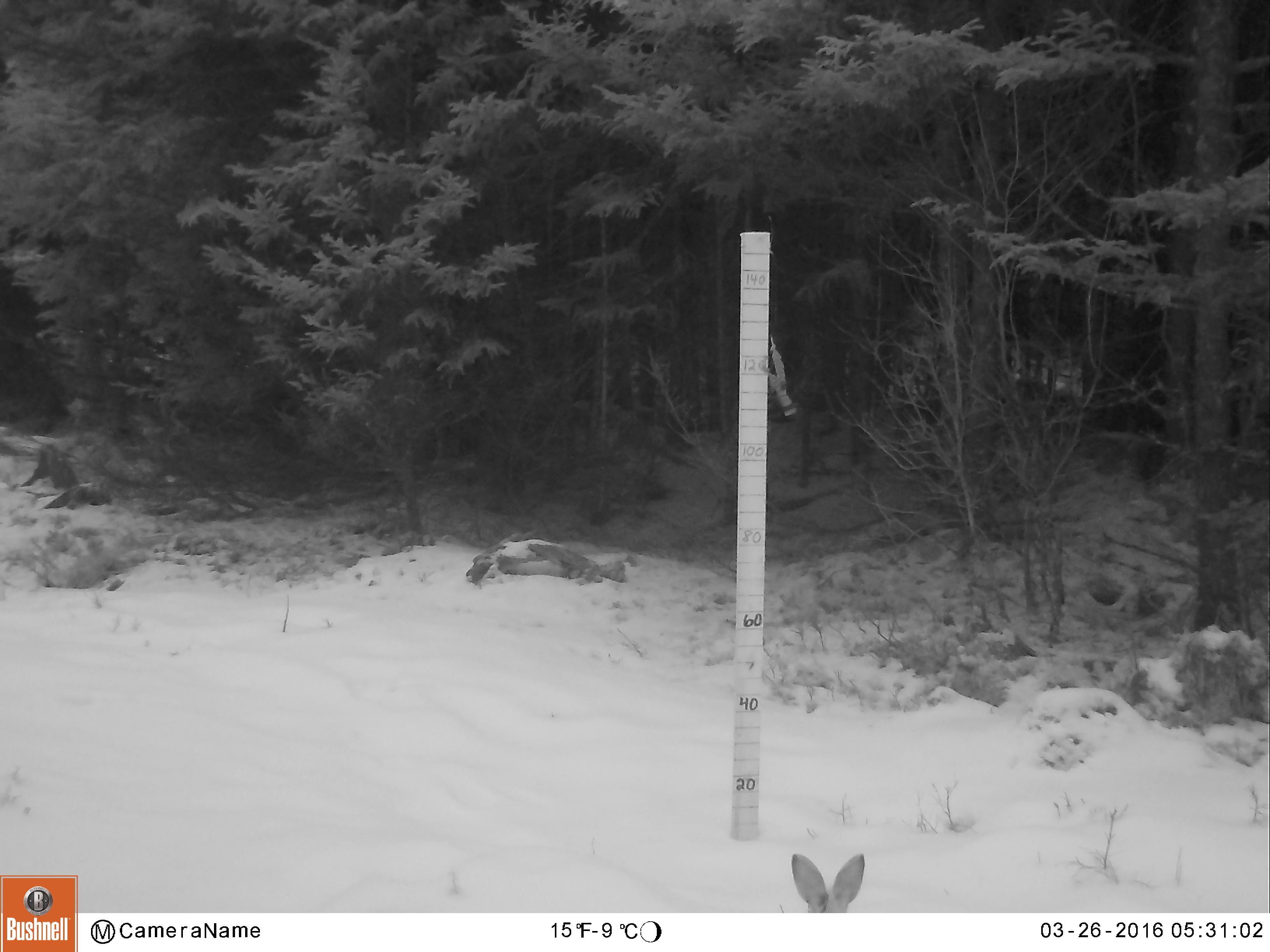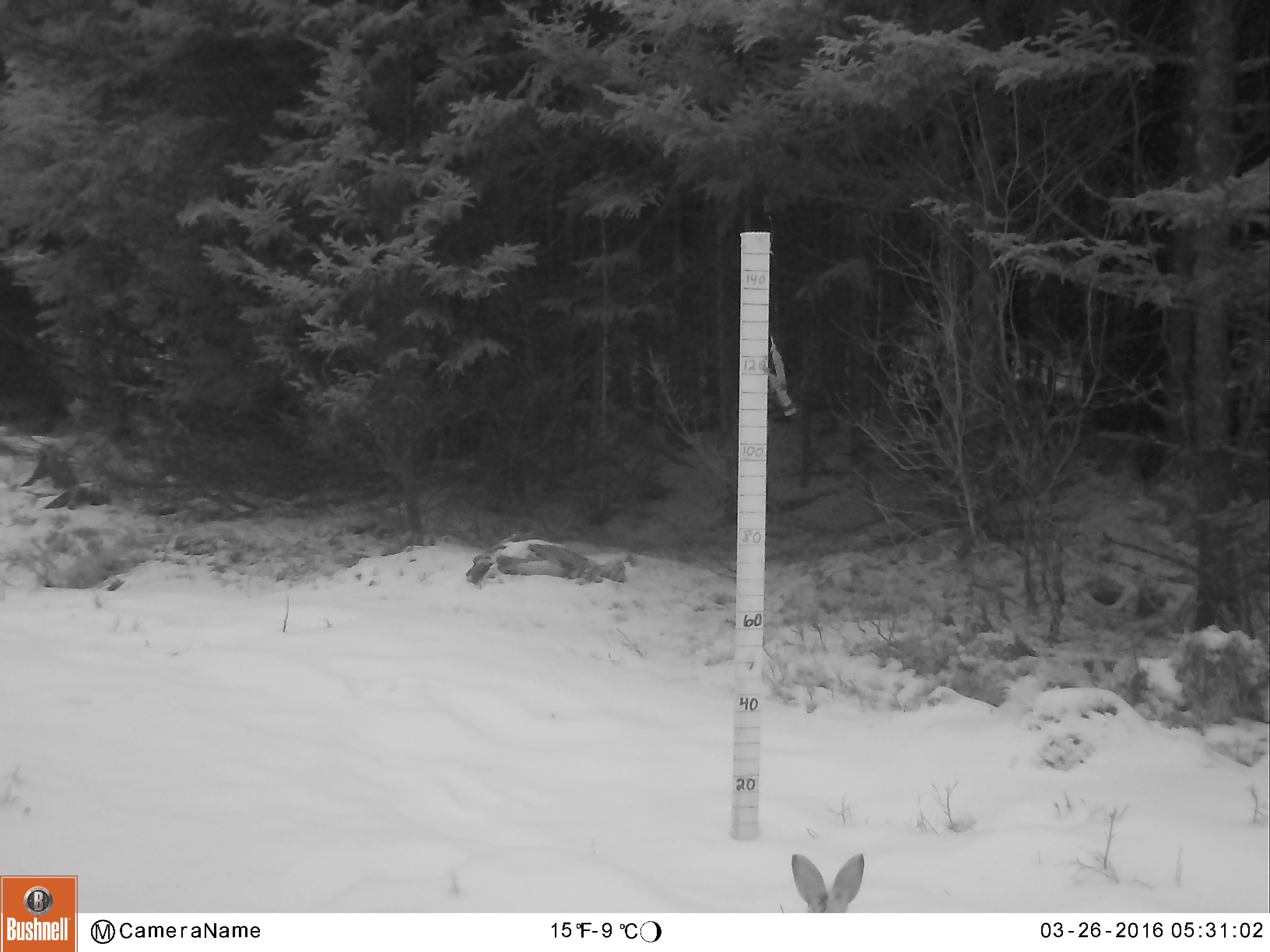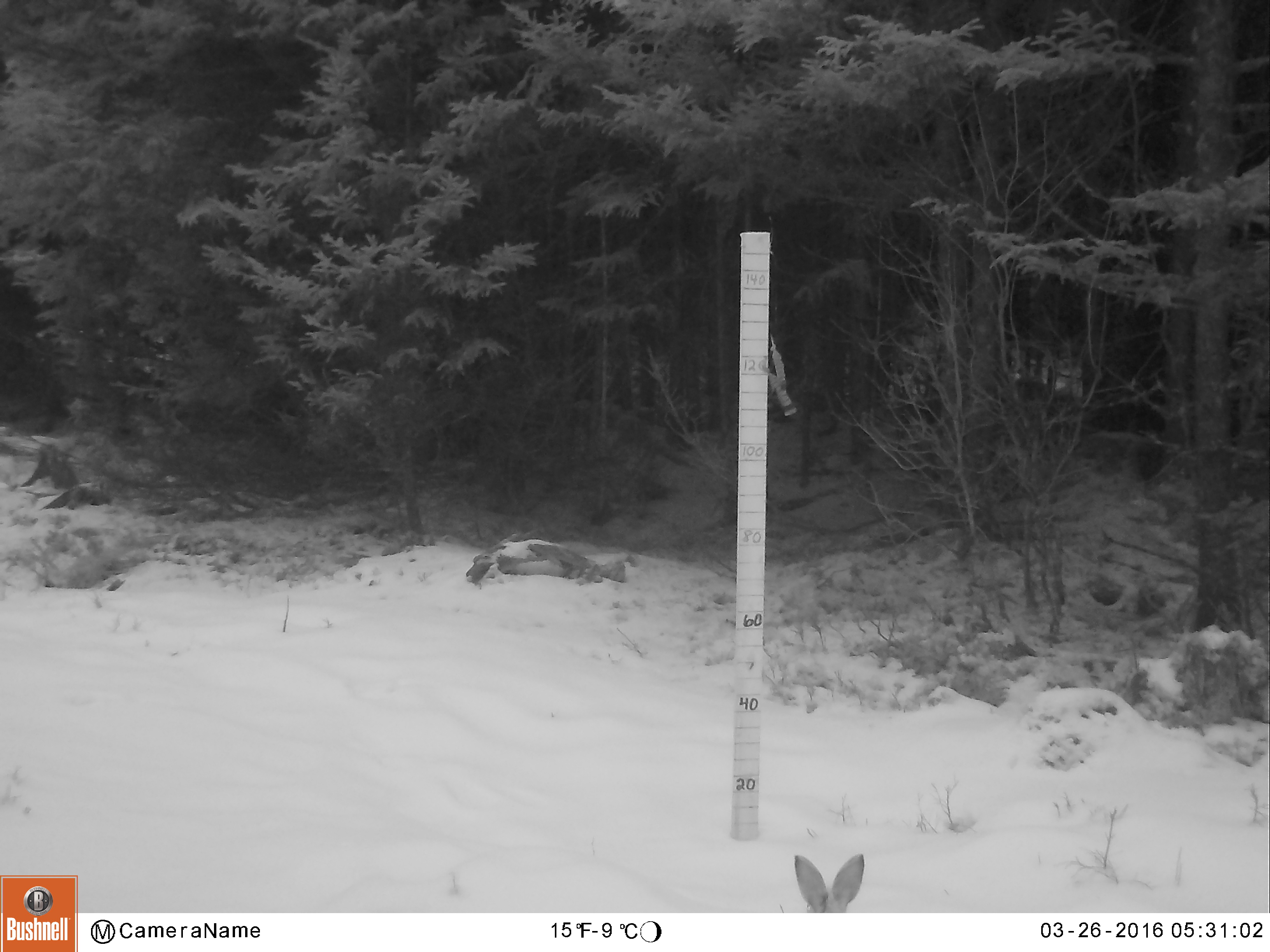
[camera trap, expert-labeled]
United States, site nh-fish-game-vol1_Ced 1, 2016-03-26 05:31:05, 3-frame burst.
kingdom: Animalia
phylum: Chordata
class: Mammalia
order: Lagomorpha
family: Leporidae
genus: Lepus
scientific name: Lepus americanus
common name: snowshoe hare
Snowshoe hare (Lepus americanus).